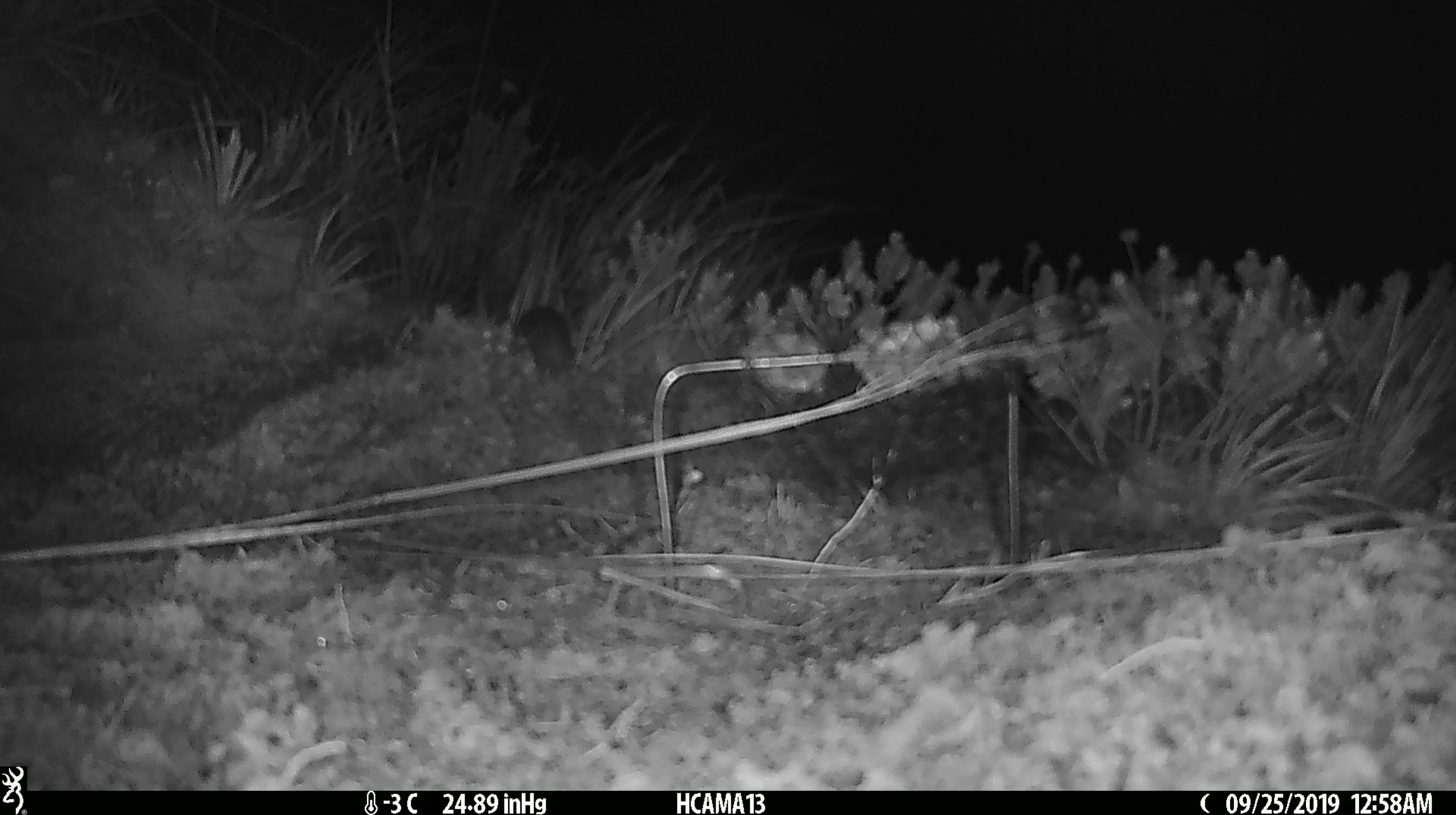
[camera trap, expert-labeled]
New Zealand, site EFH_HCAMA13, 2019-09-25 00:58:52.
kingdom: Animalia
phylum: Chordata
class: Mammalia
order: Rodentia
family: Muridae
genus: Mus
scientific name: Mus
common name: mouse